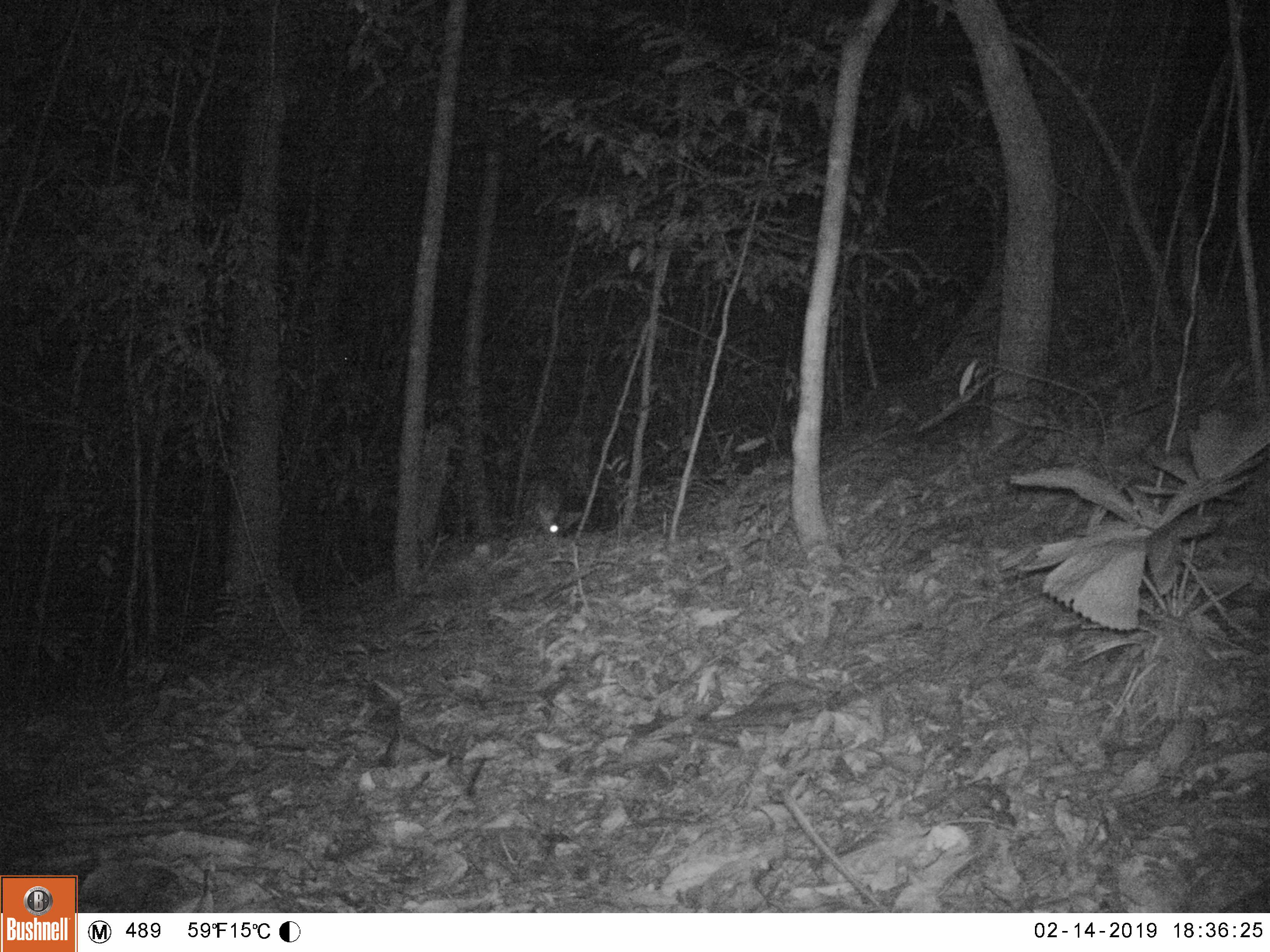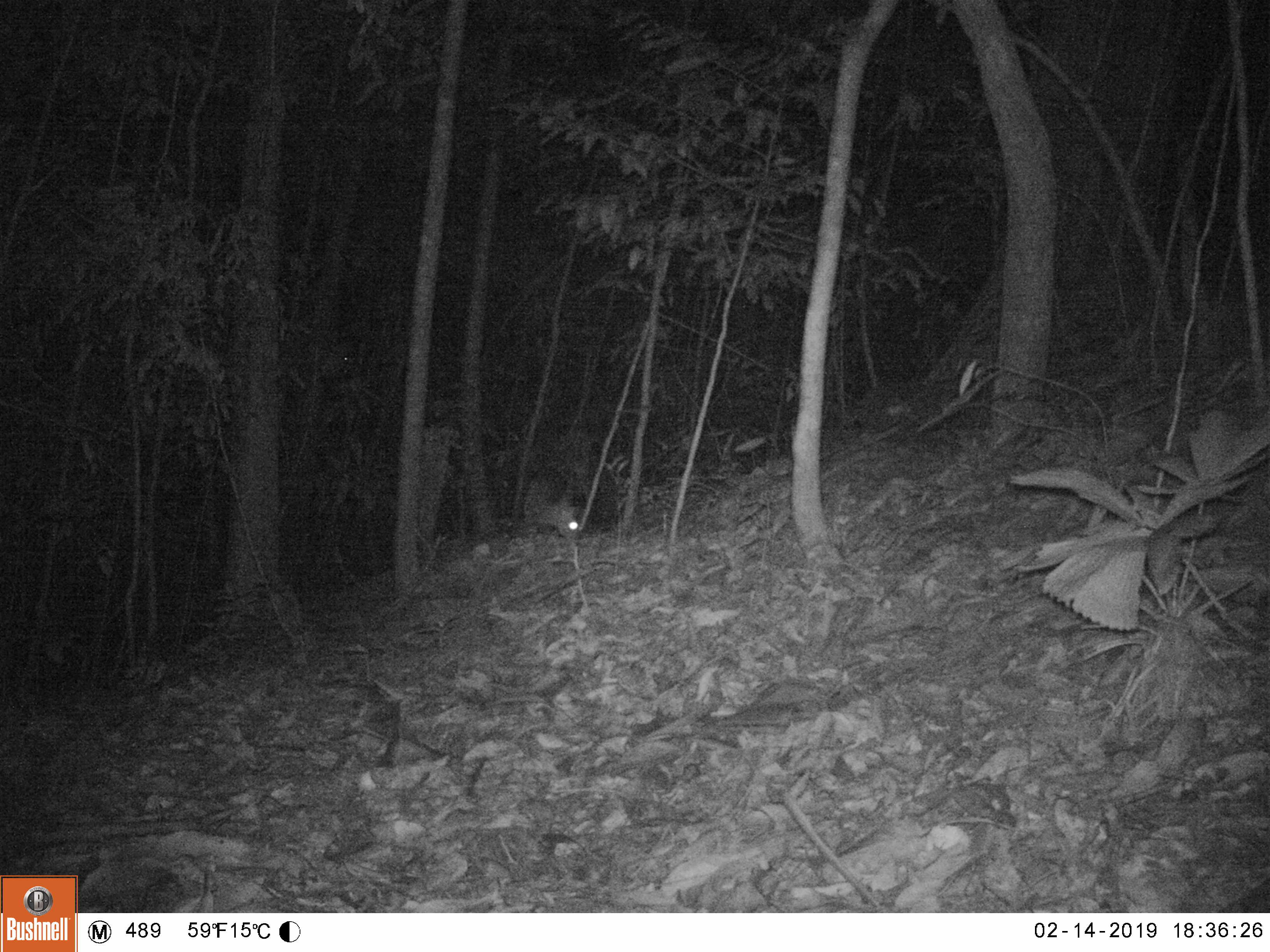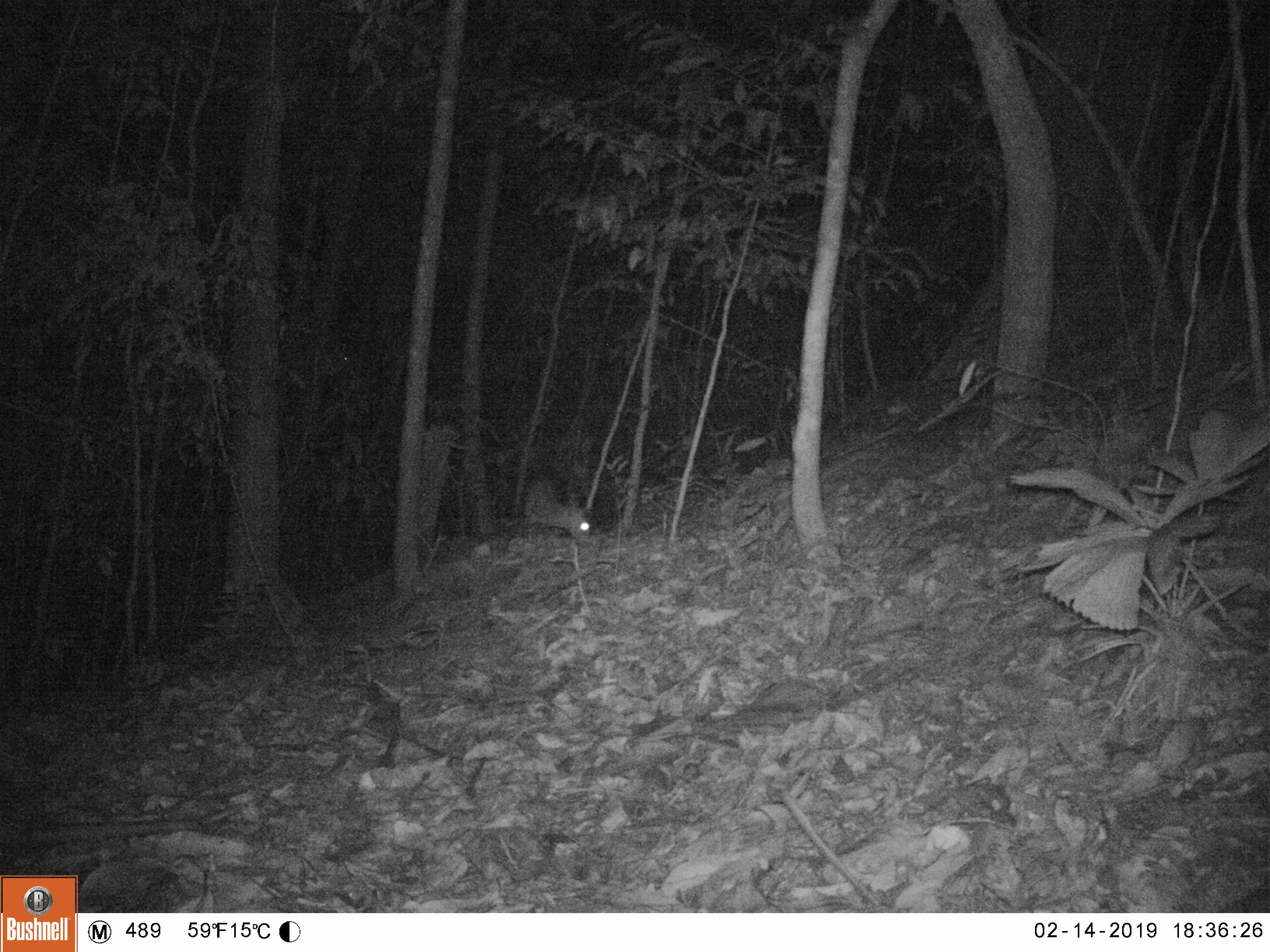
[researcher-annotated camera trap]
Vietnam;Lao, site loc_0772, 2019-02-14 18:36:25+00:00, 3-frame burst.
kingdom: Animalia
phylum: Chordata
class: Mammalia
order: Artiodactyla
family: Cervidae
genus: Muntiacus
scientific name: Muntiacus rooseveltorum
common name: roosevelt's muntjac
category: roosevelts muntjac group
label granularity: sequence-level